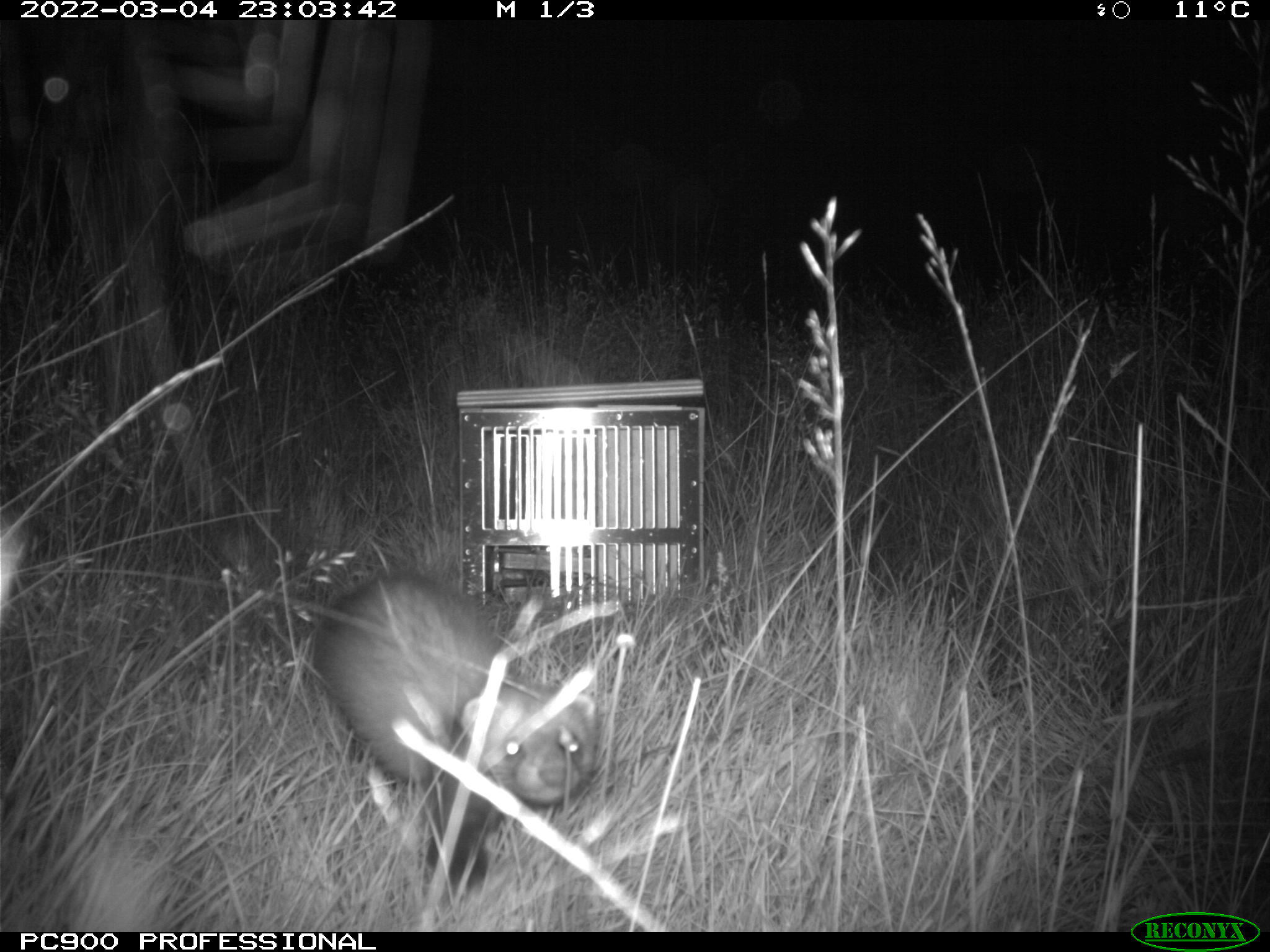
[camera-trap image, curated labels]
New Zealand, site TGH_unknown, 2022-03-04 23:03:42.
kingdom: Animalia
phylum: Chordata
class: Mammalia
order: Carnivora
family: Mustelidae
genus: Mustela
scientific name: Mustela furo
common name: ferret